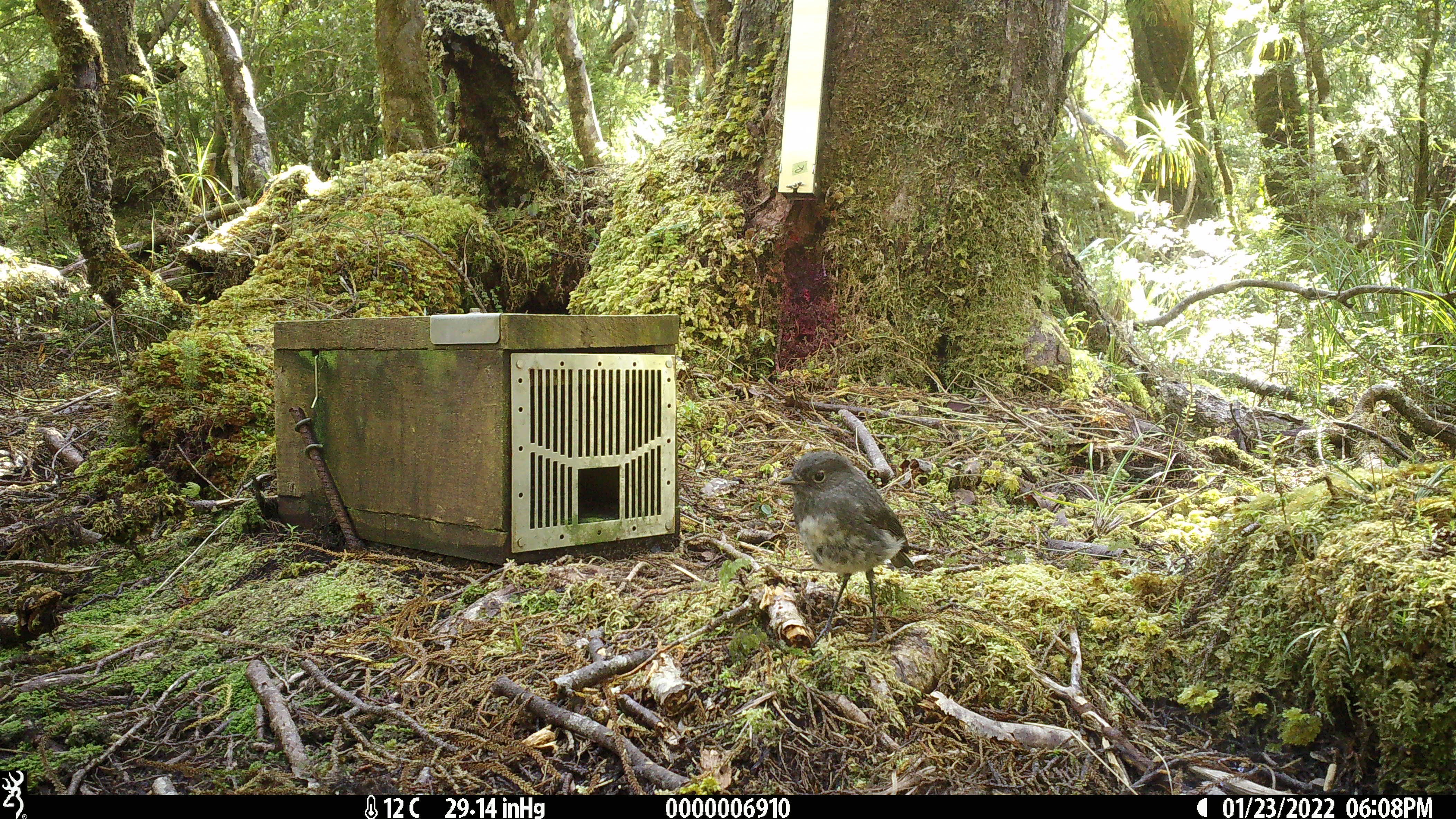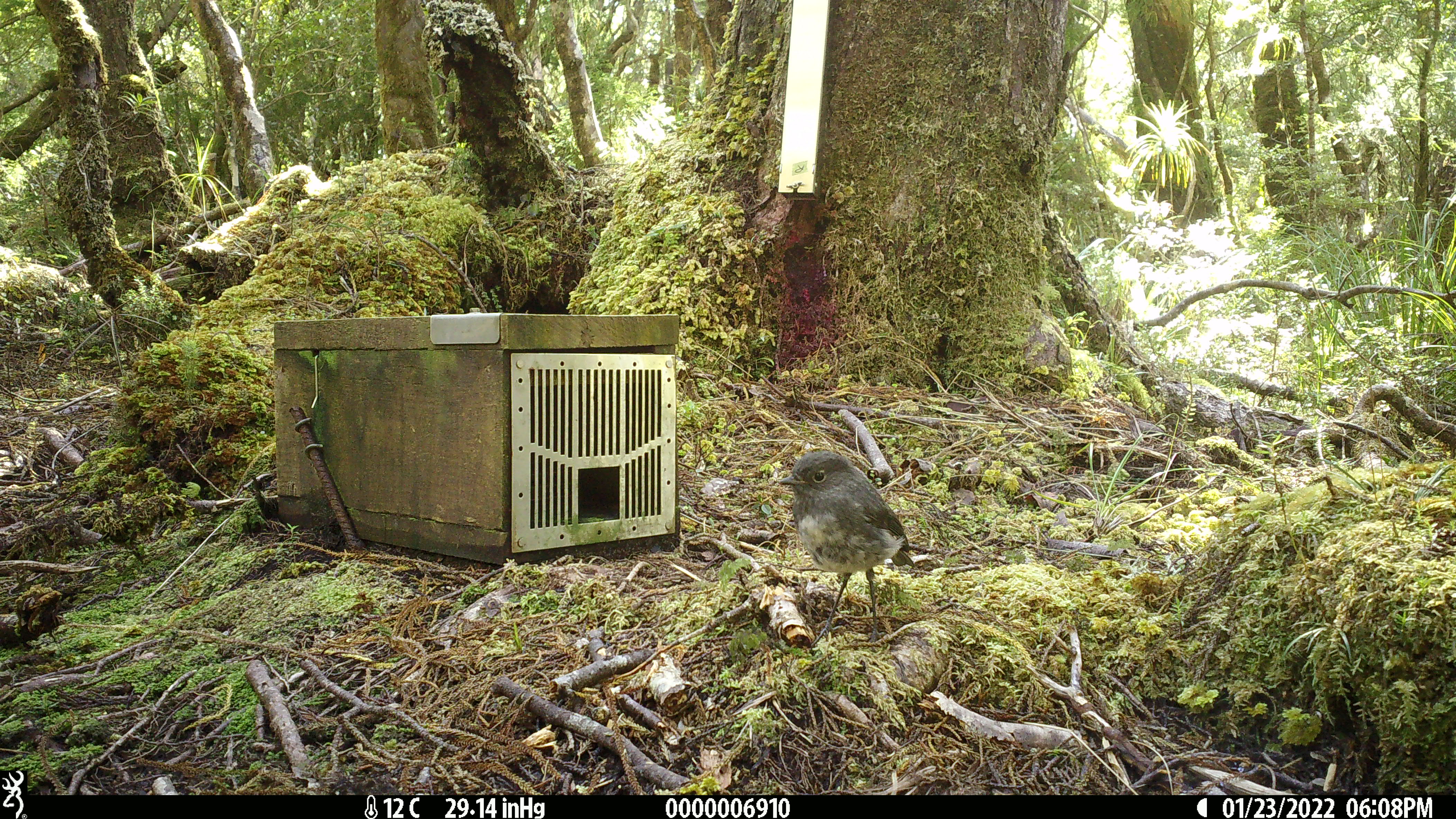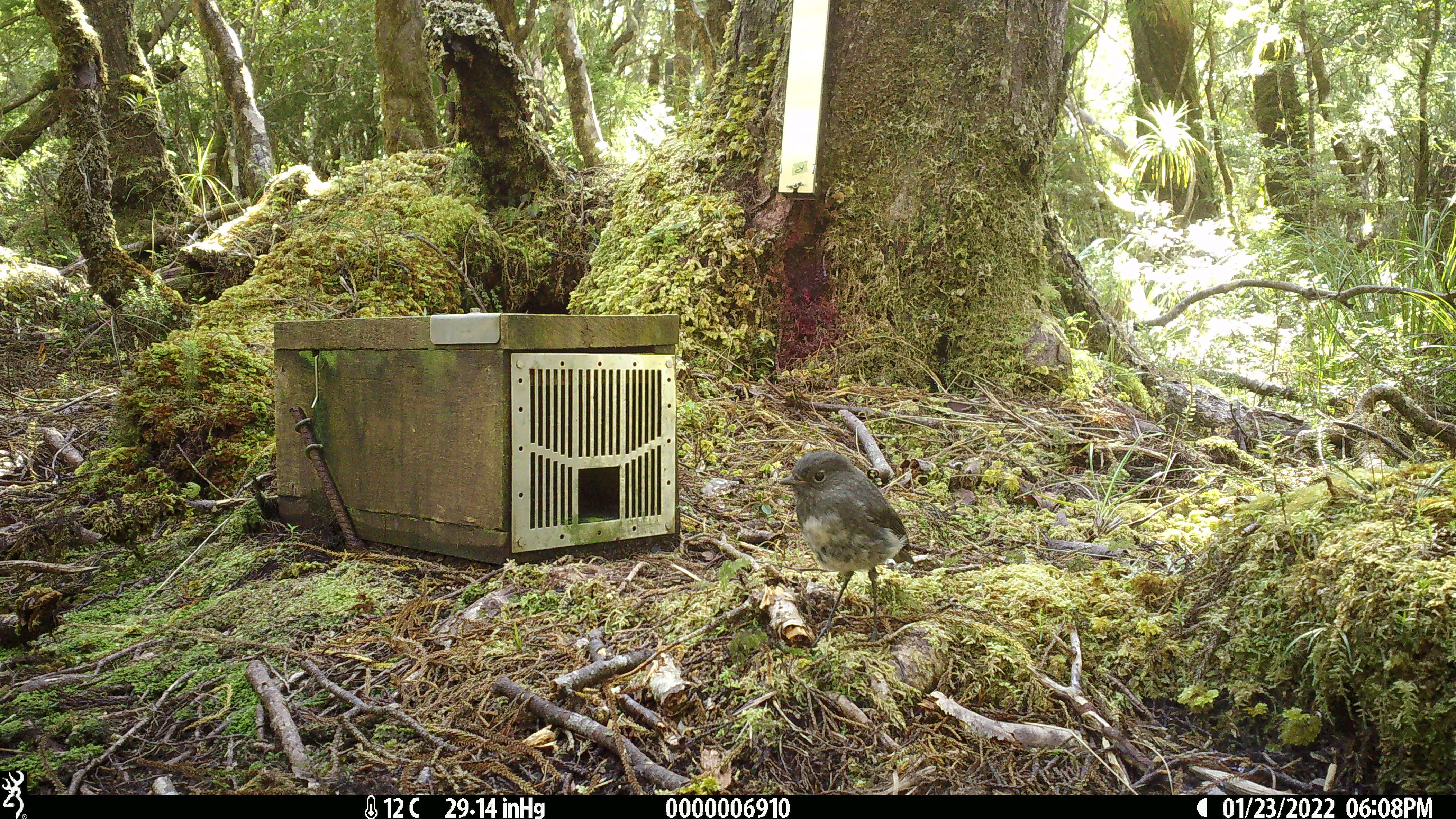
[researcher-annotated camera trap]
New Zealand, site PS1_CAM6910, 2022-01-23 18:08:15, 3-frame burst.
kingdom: Animalia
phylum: Chordata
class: Aves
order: Passeriformes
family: Petroicidae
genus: Petroica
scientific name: Petroica australis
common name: new zealand robin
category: robin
Robin (new zealand robin) (Petroica australis).